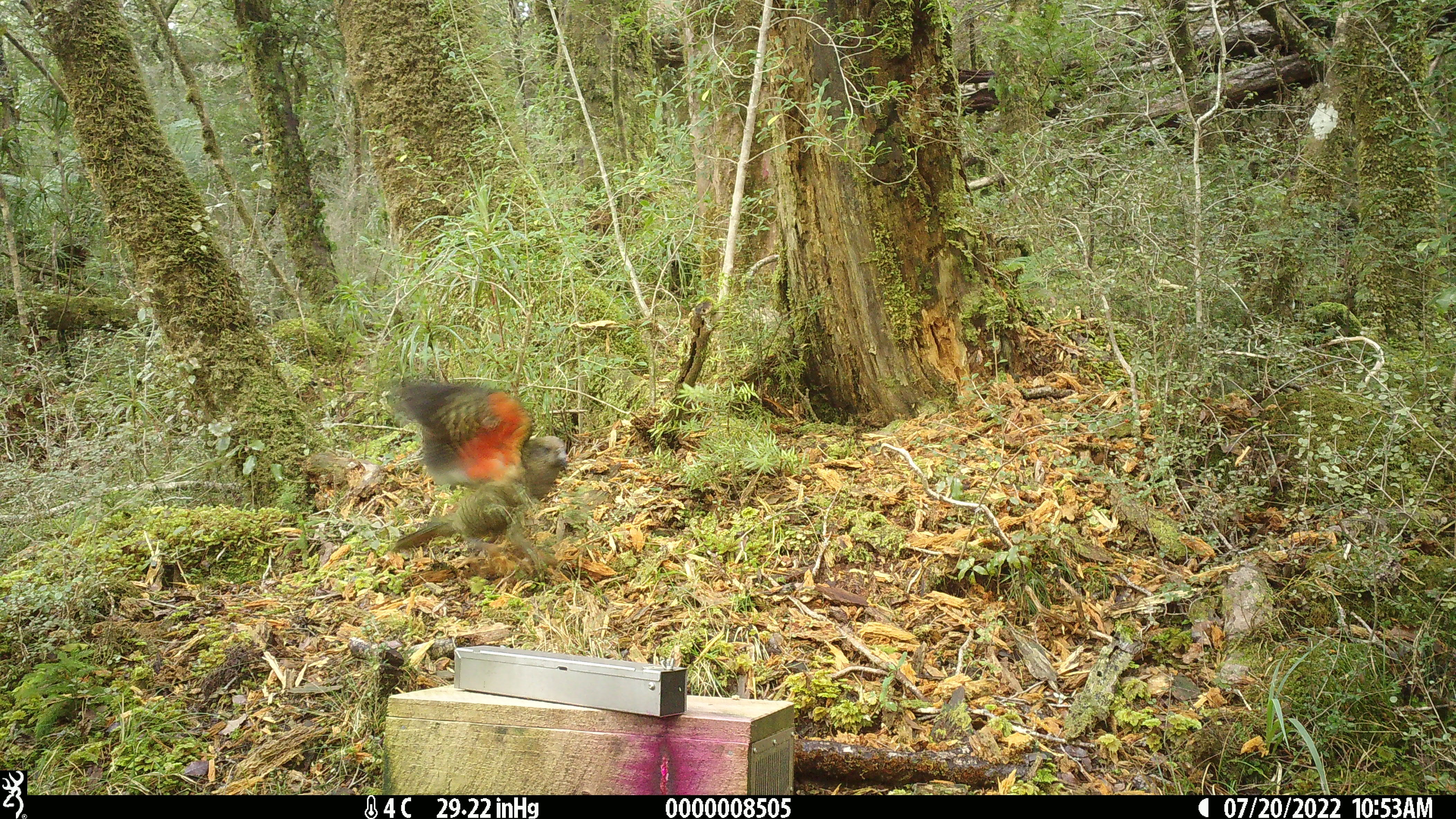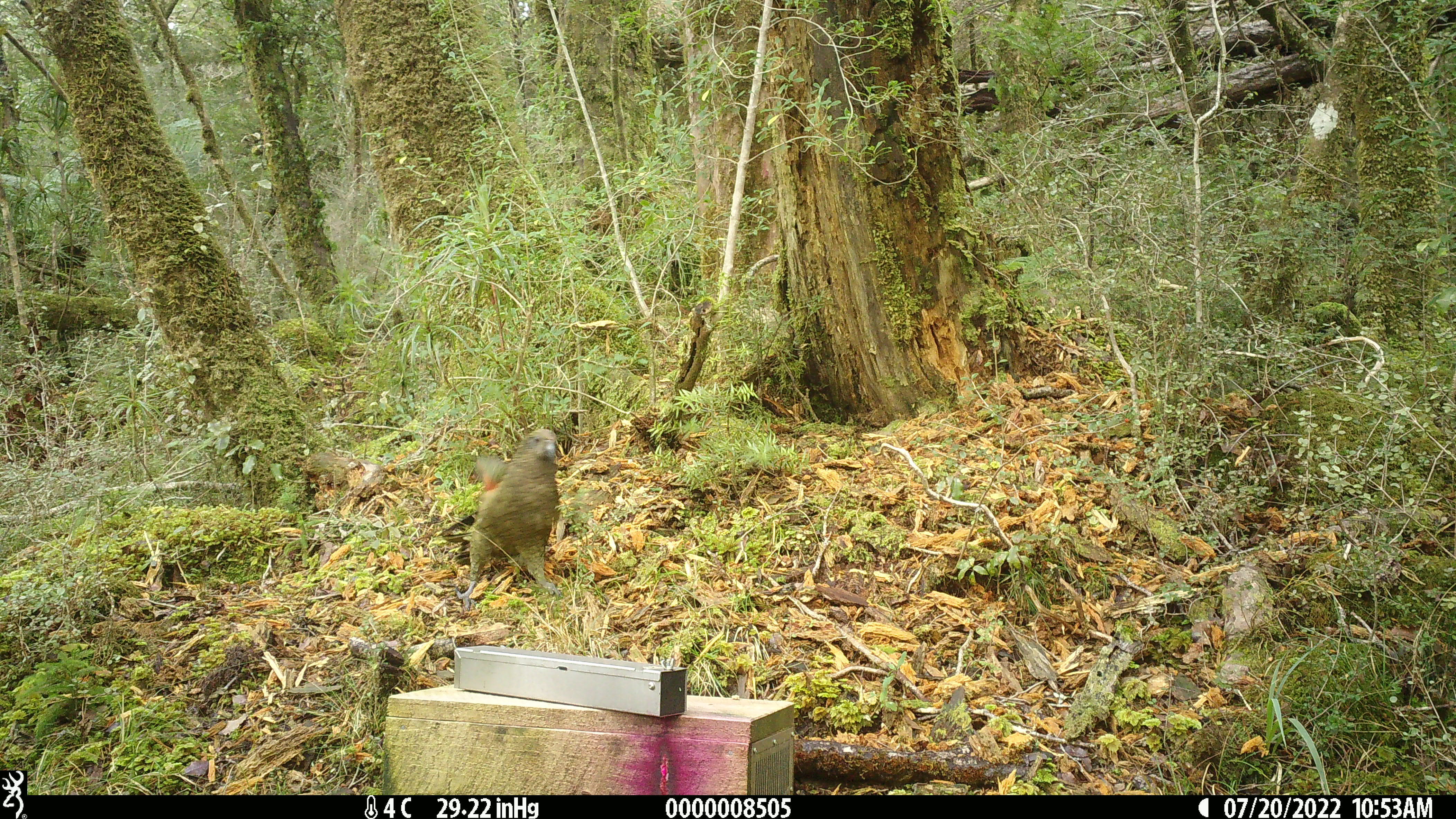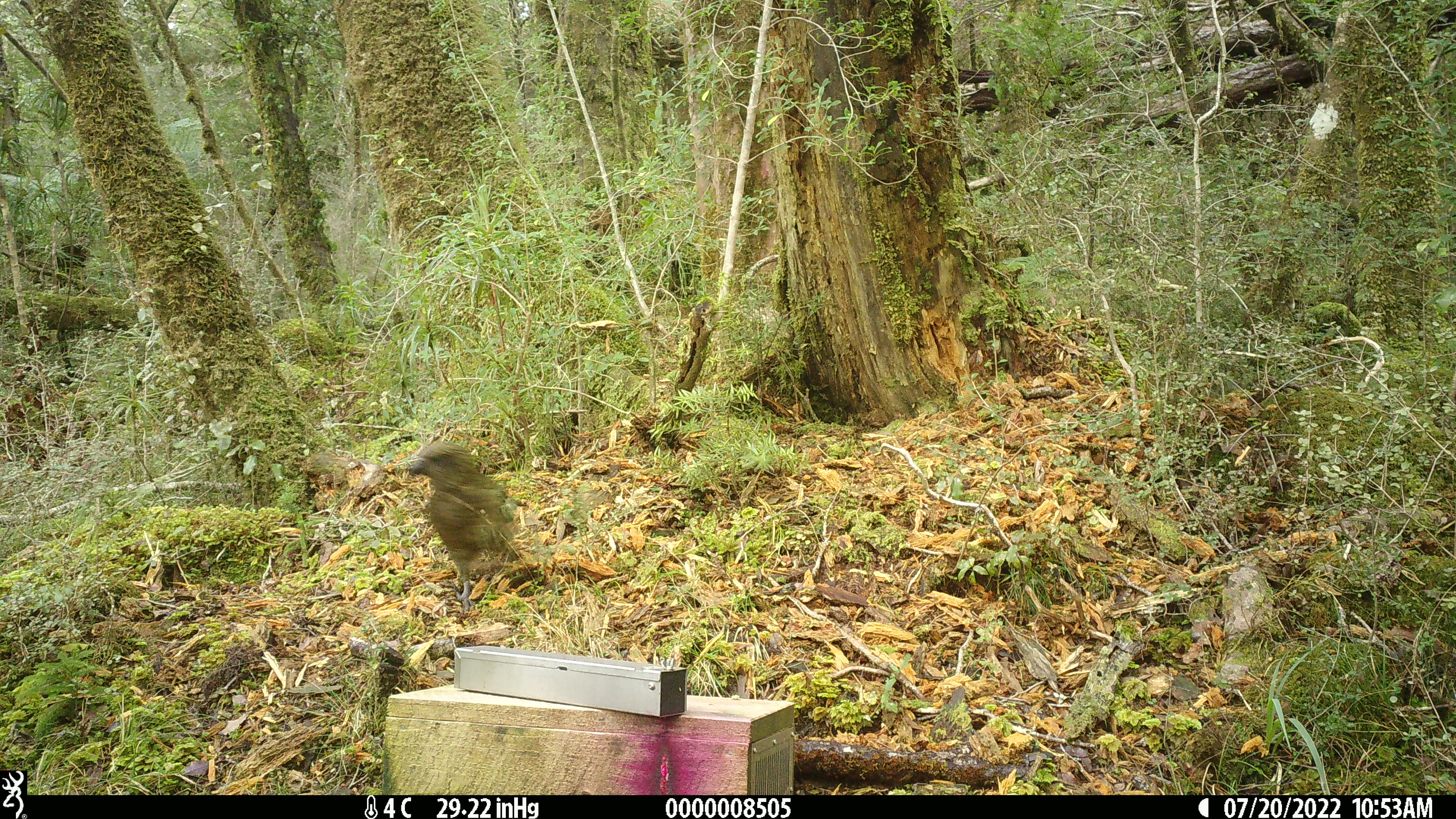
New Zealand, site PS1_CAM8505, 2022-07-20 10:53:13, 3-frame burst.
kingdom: Animalia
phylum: Chordata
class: Aves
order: Psittaciformes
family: Strigopidae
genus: Nestor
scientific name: Nestor notabilis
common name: kea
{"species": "kea (Nestor notabilis)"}